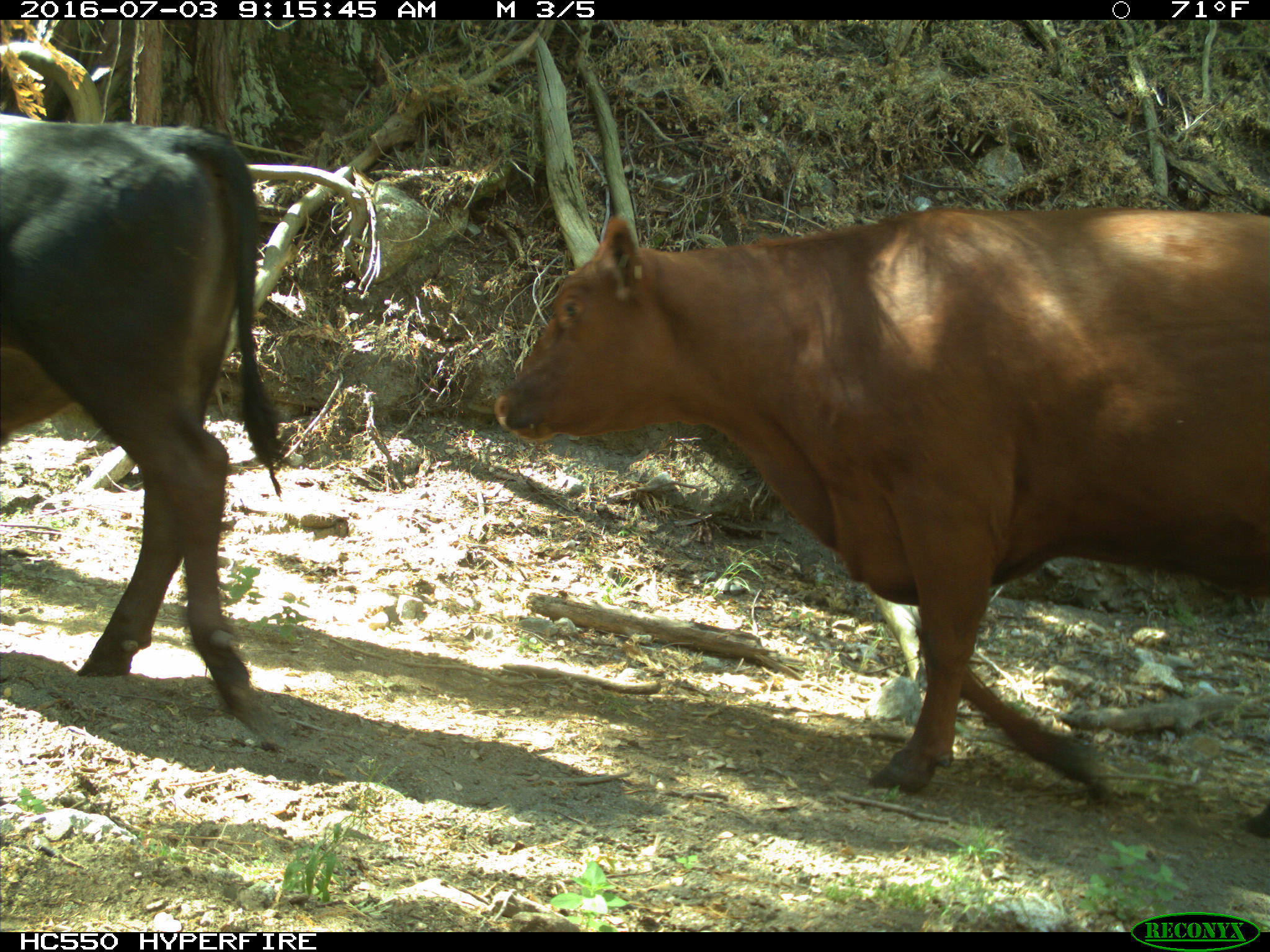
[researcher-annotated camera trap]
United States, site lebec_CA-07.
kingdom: Animalia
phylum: Chordata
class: Mammalia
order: Artiodactyla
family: Bovidae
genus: Bos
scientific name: Bos taurus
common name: domestic cow